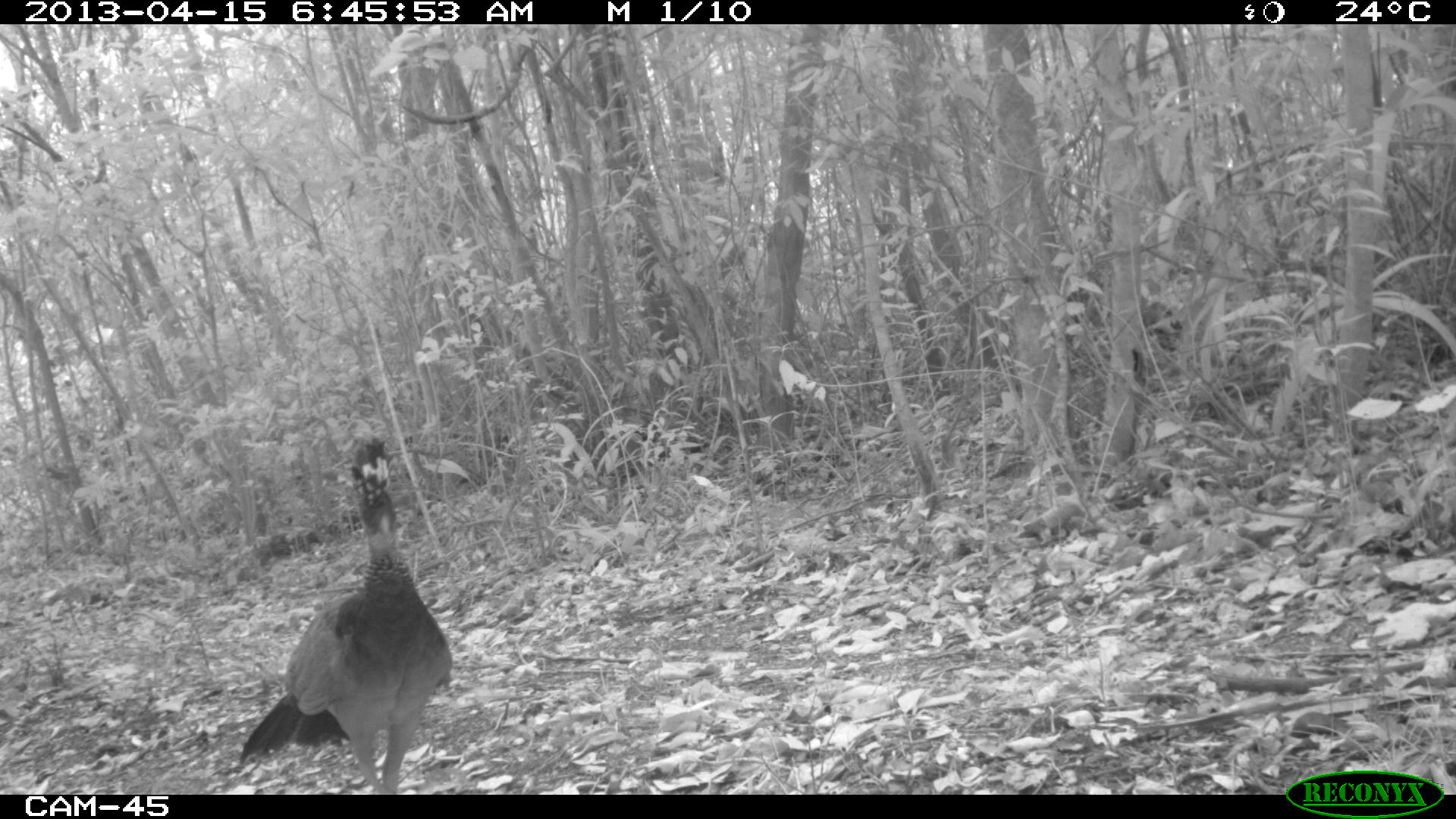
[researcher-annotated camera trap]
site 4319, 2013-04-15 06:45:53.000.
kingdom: Animalia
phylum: Chordata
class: Aves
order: Galliformes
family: Cracidae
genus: Crax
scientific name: Crax rubra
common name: great curassow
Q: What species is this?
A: Crax rubra (great curassow).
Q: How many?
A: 1.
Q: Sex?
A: Female.